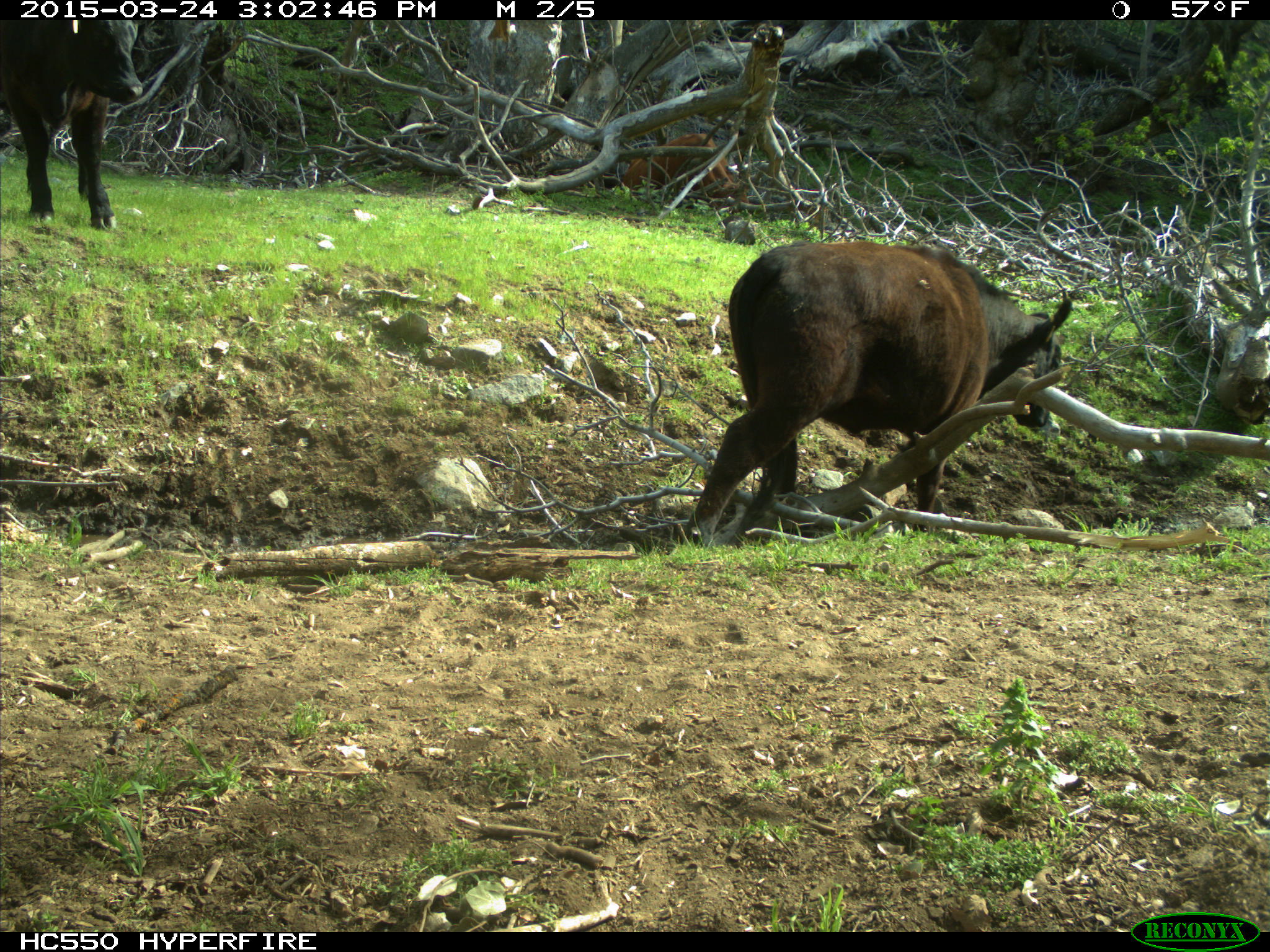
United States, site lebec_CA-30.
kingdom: Animalia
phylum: Chordata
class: Mammalia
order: Artiodactyla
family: Bovidae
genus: Bos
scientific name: Bos taurus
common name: domestic cow